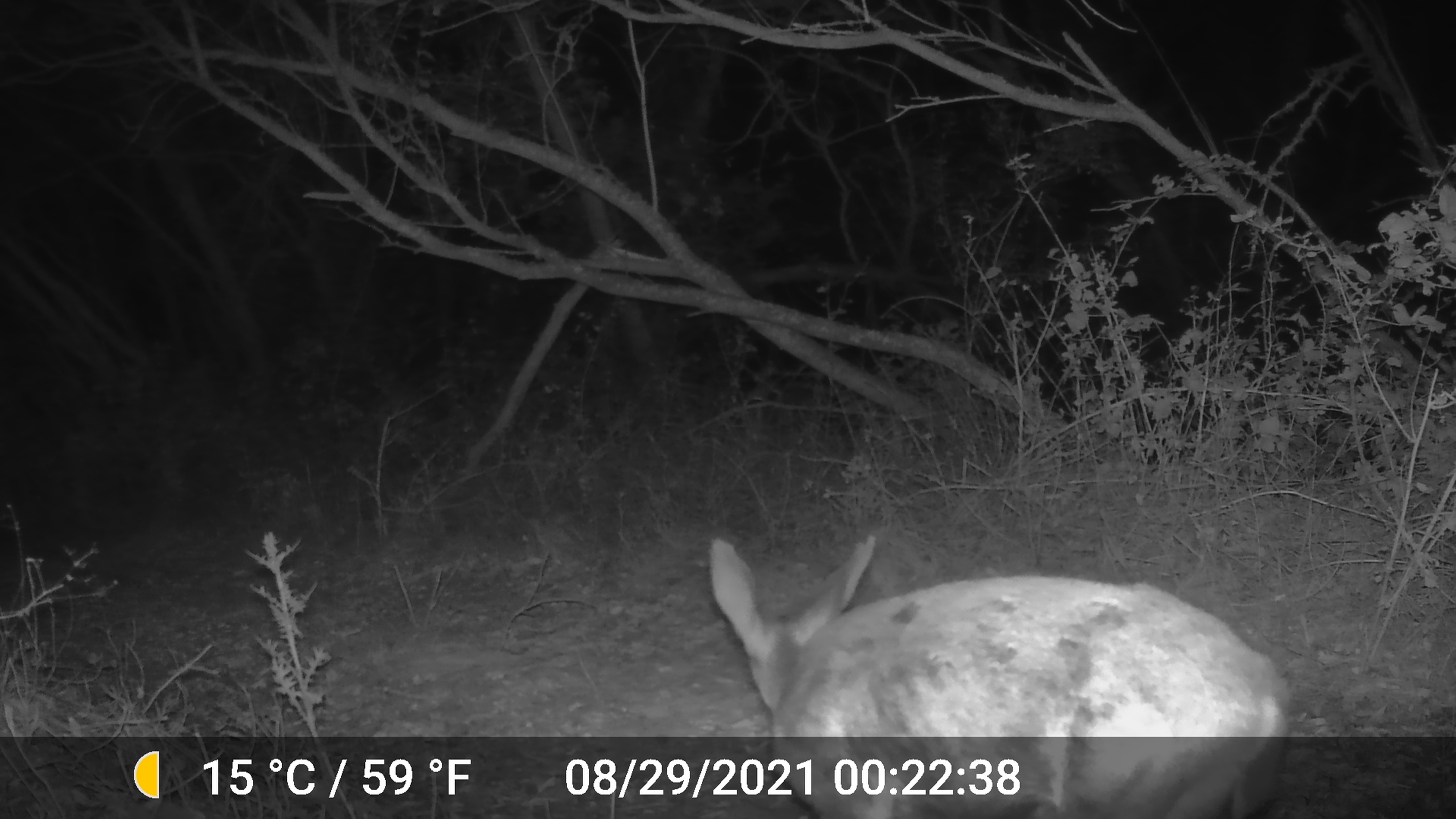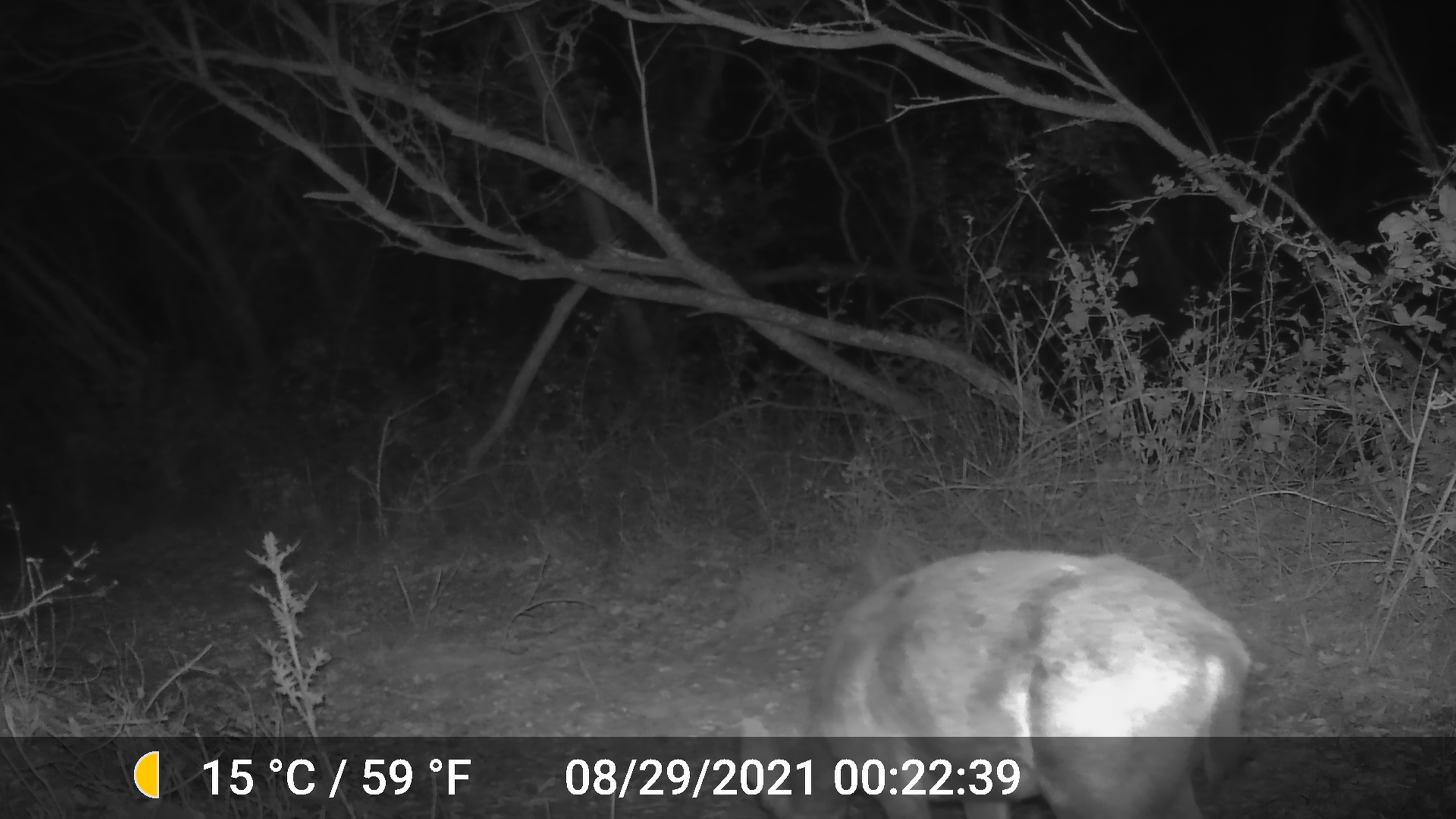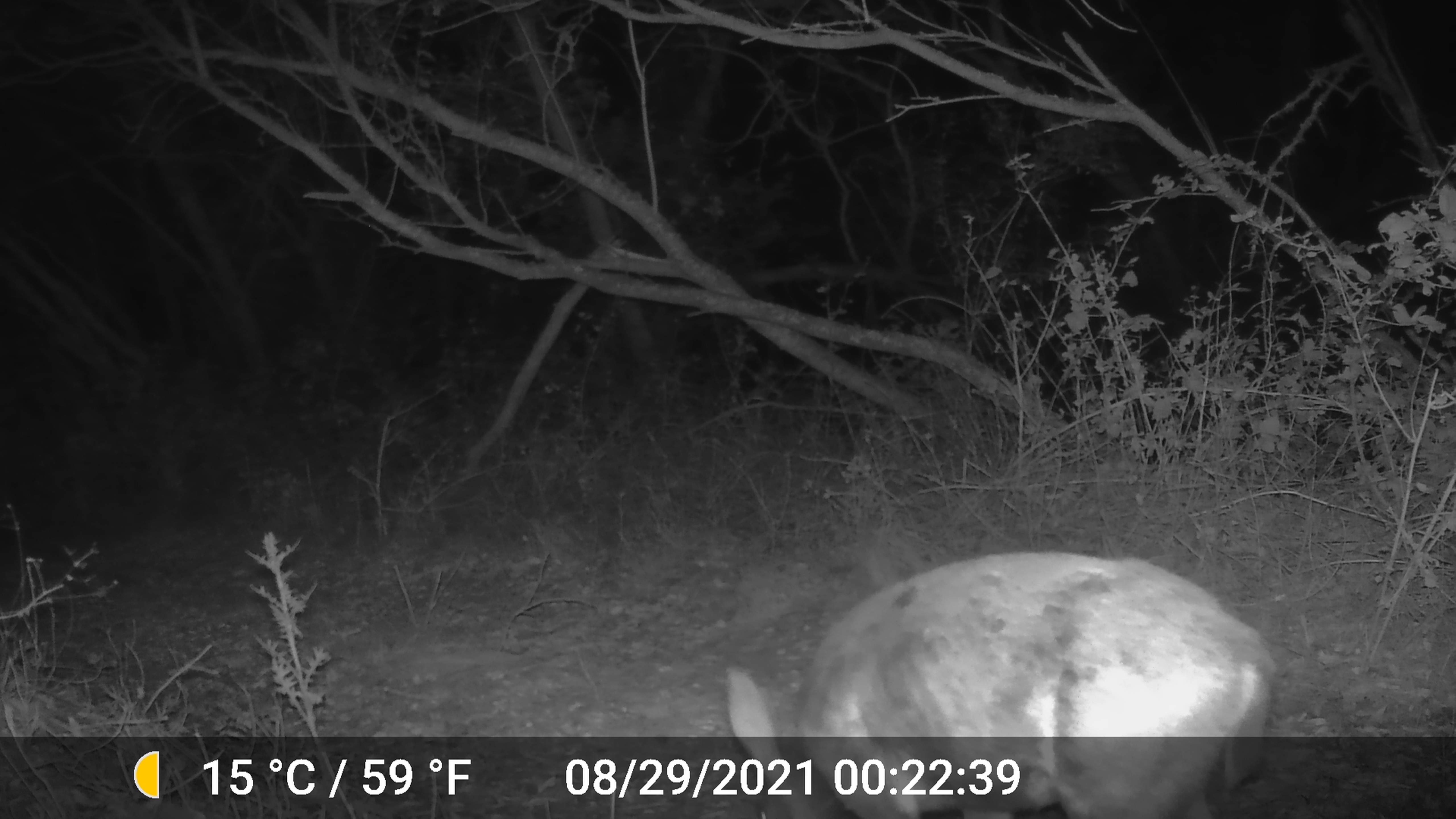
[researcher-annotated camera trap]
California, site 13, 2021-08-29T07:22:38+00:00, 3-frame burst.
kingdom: Animalia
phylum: Chordata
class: Mammalia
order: Artiodactyla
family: Cervidae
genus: Odocoileus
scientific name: Odocoileus hemionus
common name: mule deer